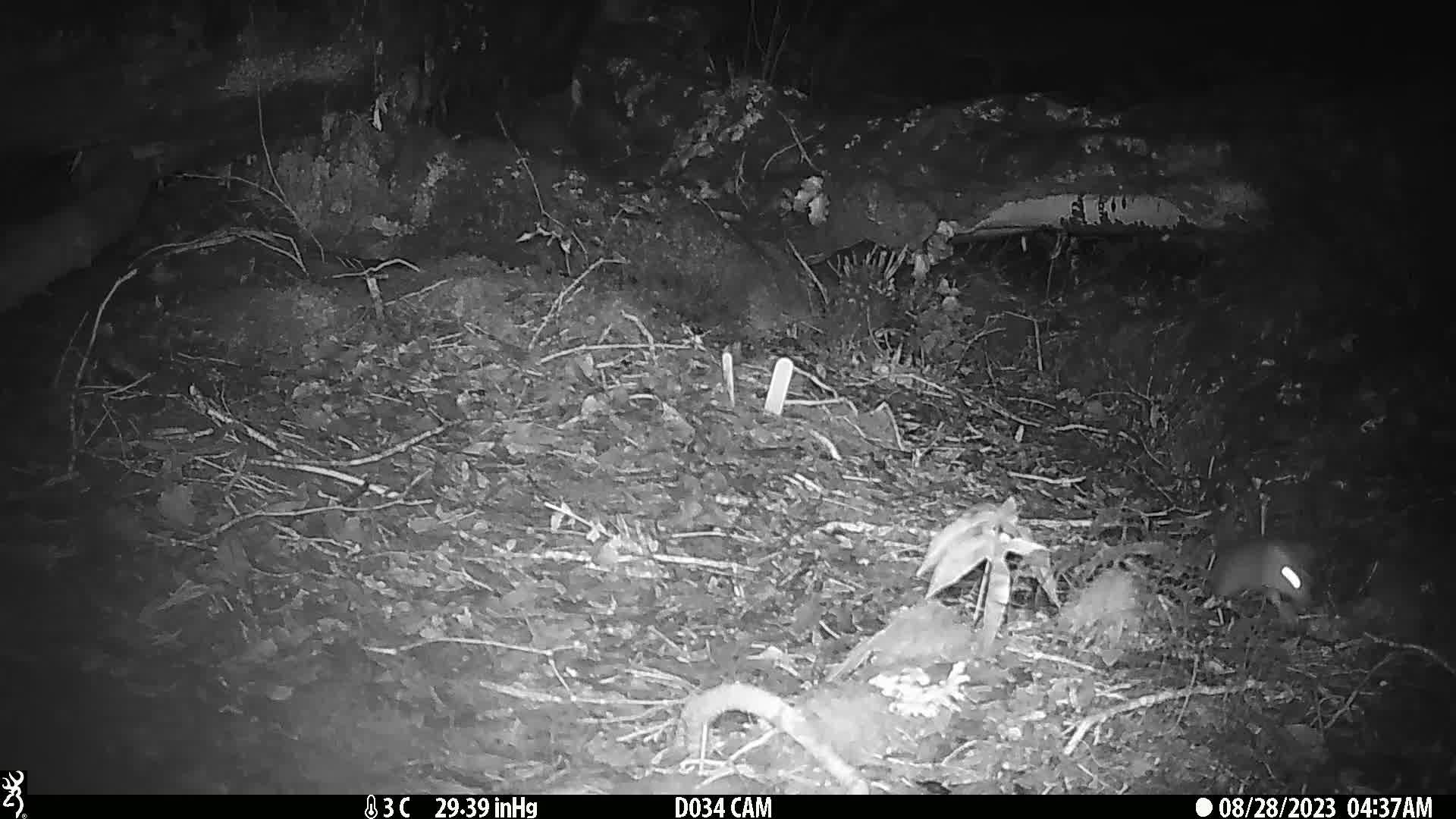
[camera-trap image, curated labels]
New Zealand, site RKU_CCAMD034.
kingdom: Animalia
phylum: Chordata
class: Mammalia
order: Rodentia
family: Muridae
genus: Rattus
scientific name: Rattus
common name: rat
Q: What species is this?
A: Rat (Rattus).